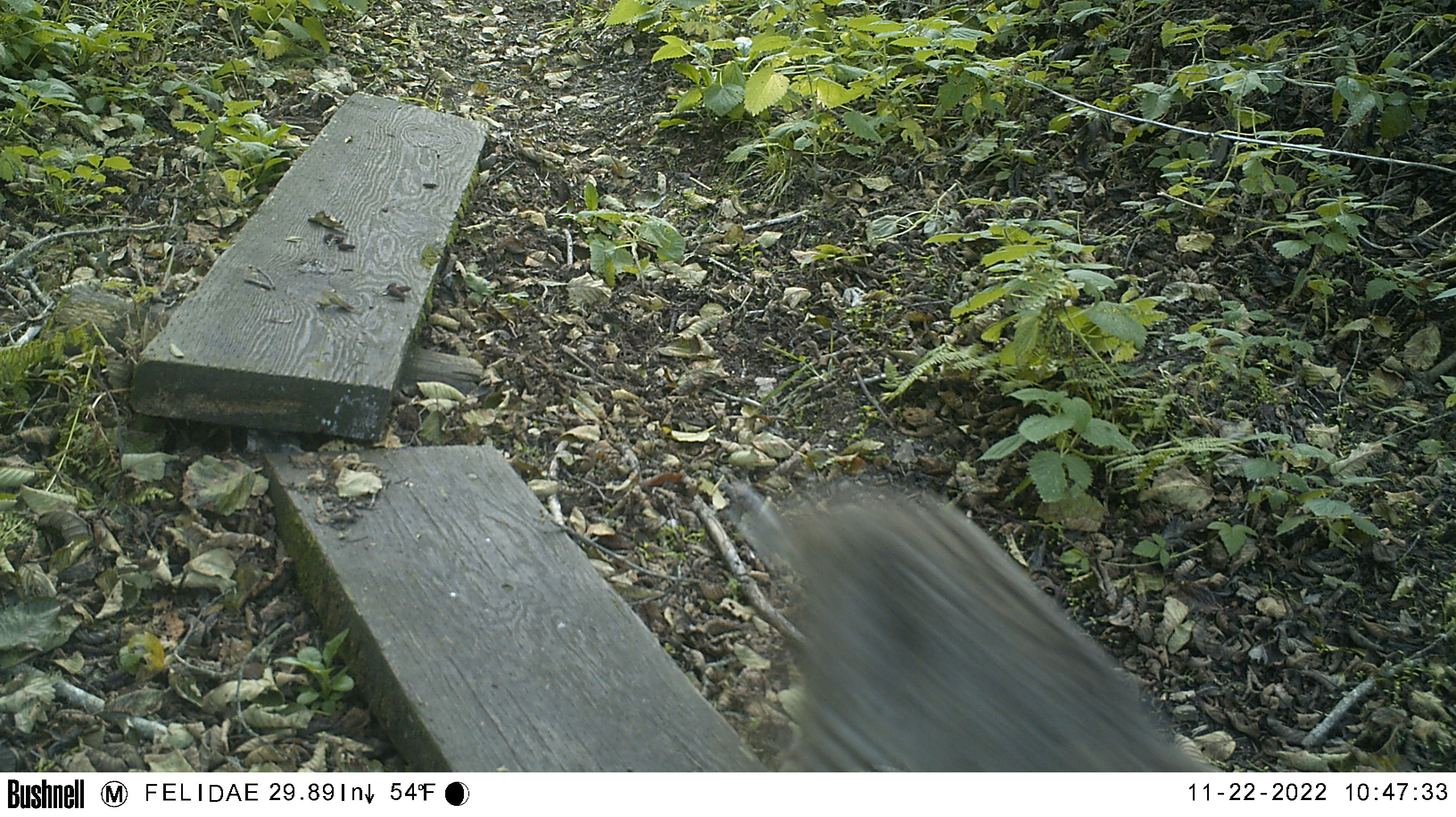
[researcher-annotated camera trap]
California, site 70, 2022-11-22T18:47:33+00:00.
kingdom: Animalia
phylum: Chordata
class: Mammalia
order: Carnivora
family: Felidae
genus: Lynx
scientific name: Lynx rufus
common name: bobcat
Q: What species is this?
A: Bobcat (Lynx rufus).